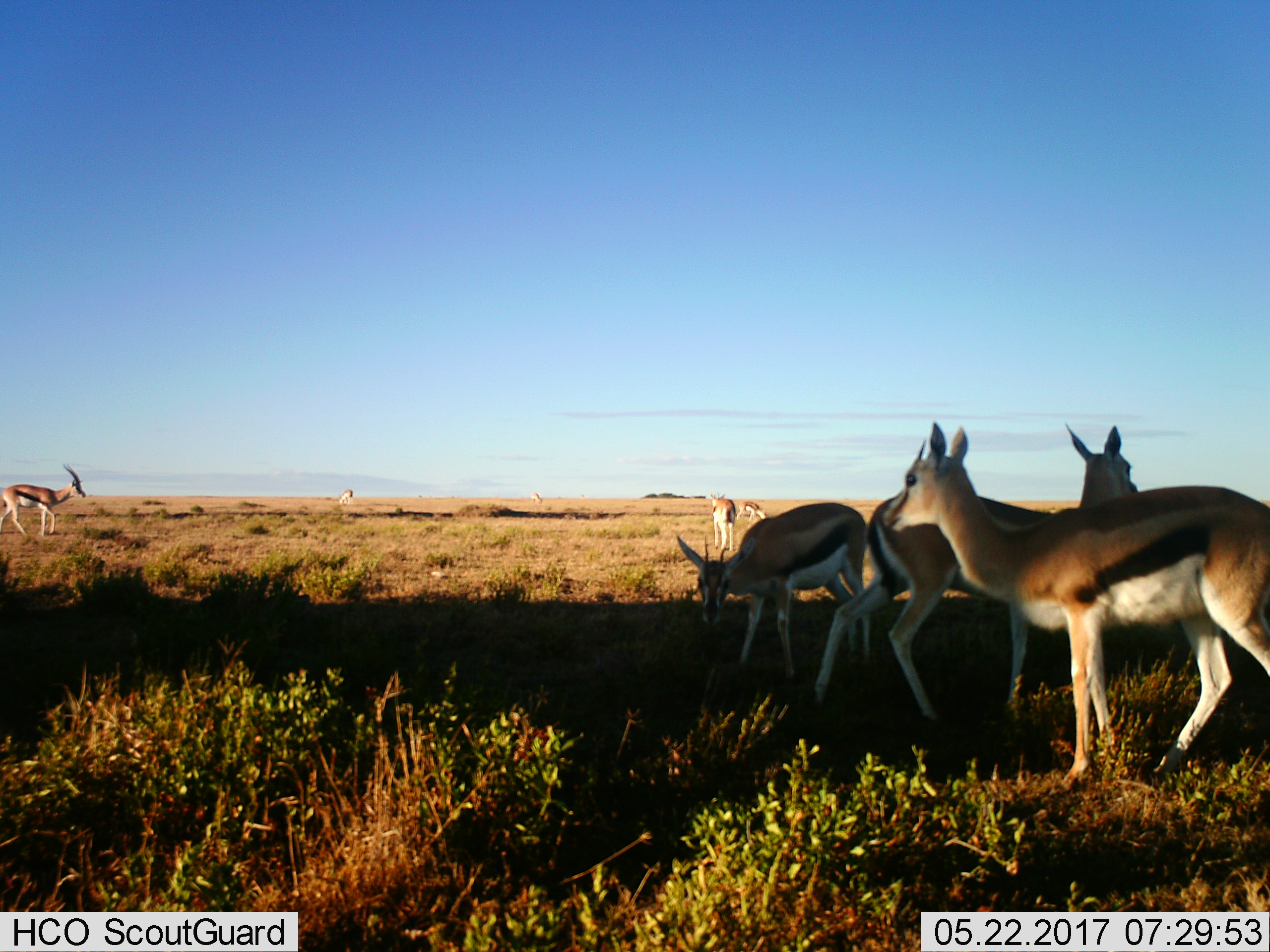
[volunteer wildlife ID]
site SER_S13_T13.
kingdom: Animalia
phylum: Chordata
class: Mammalia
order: Artiodactyla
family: Bovidae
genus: Eudorcas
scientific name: Eudorcas thomsonii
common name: thomson's gazelle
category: gazellethomsons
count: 8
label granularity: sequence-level